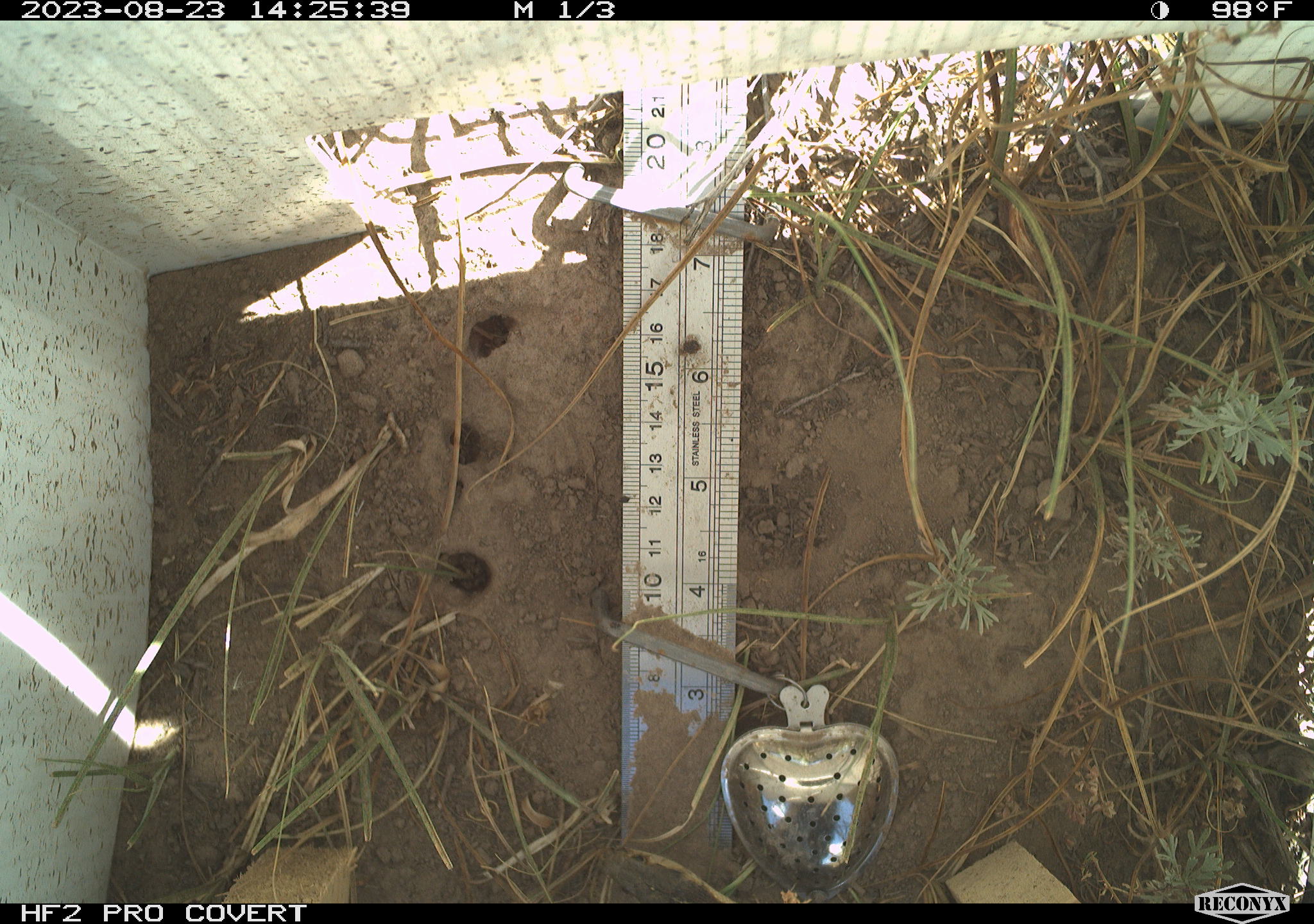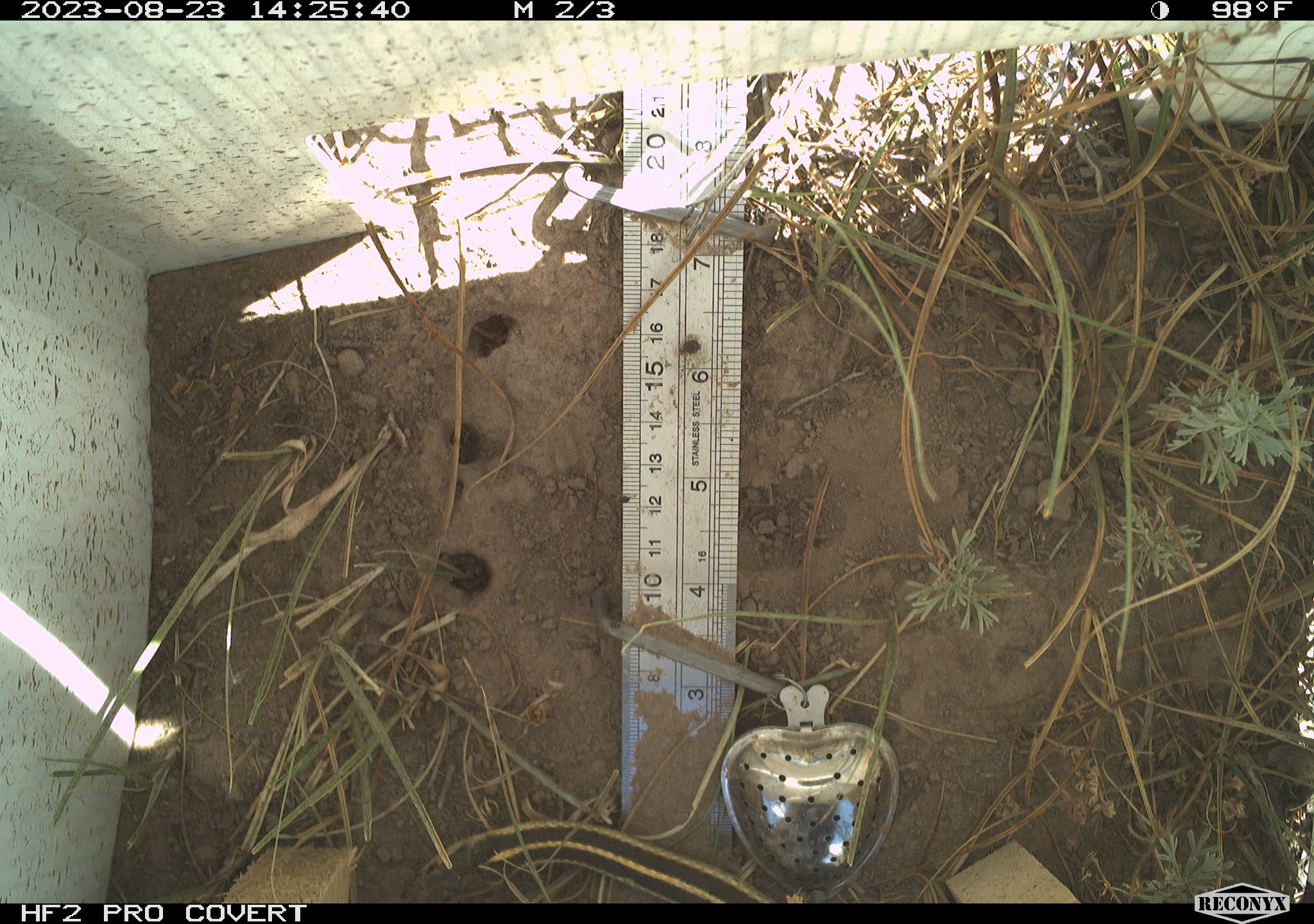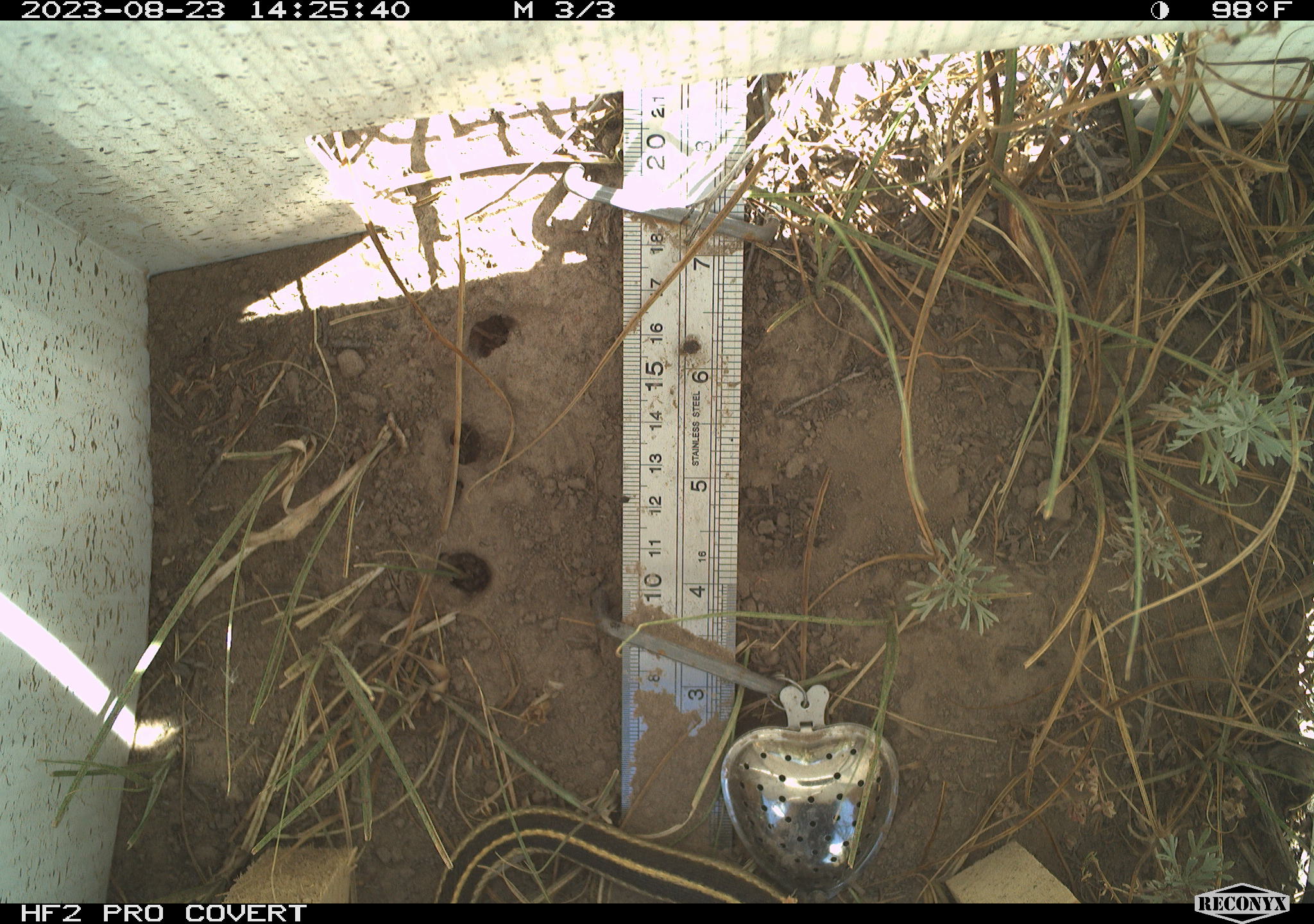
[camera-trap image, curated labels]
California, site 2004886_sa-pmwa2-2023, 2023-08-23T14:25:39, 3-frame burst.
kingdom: Animalia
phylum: Chordata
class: Reptilia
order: Squamata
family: Colubridae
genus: Thamnophis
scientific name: Thamnophis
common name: american gartersnakes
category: thamnophis species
Thamnophis species (american gartersnakes) (Thamnophis).